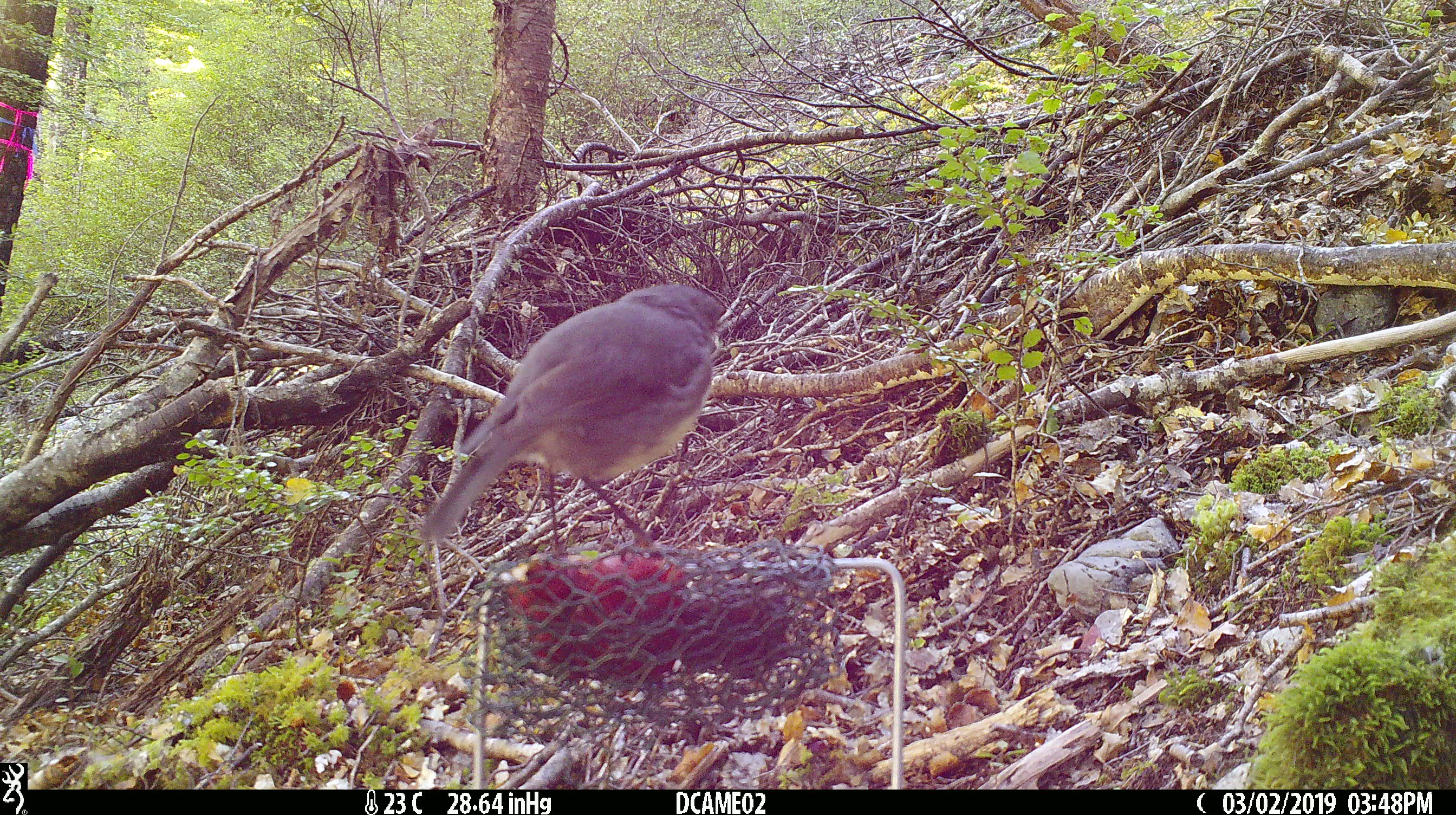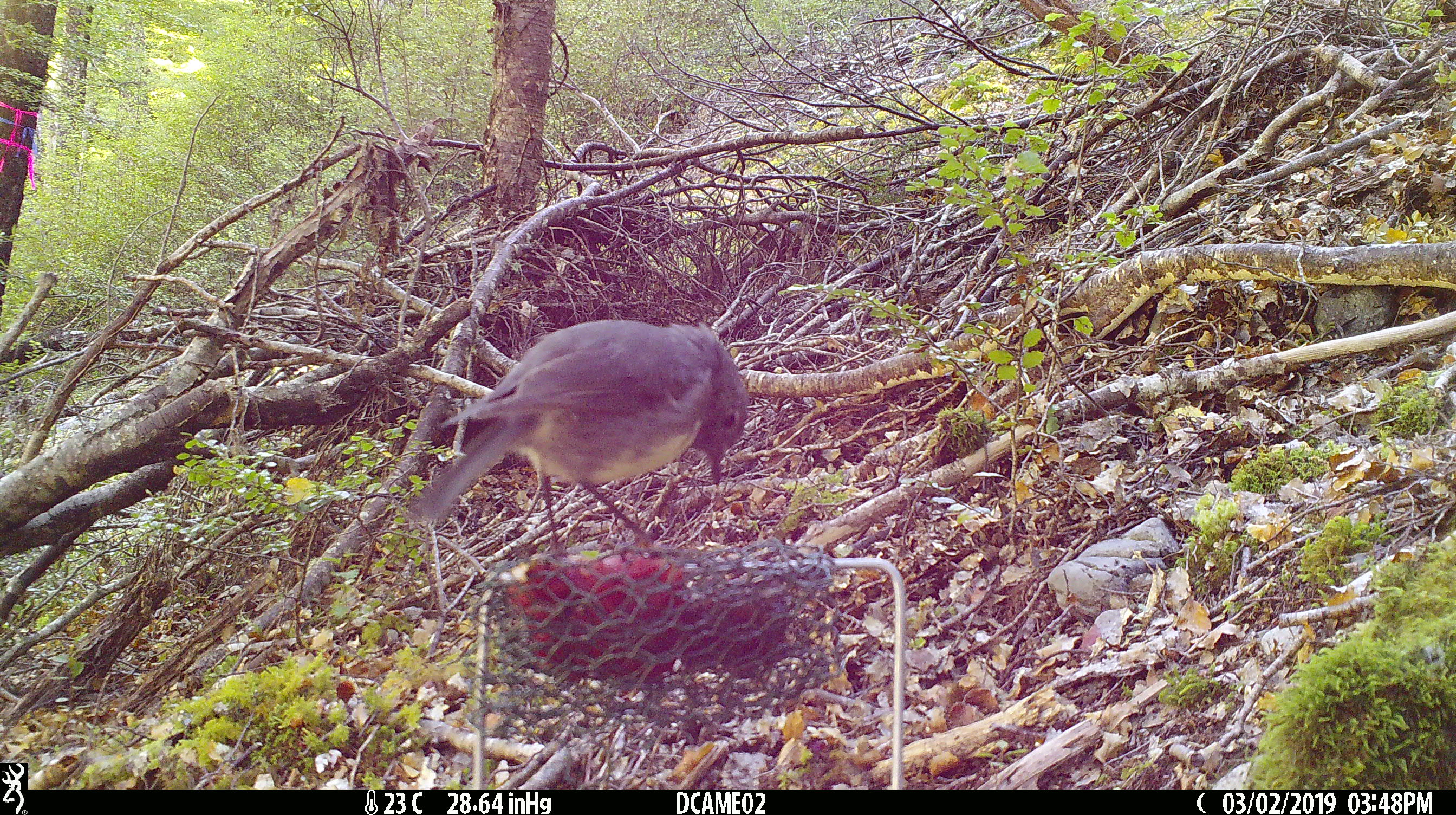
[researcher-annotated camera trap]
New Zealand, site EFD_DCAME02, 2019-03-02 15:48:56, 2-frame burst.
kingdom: Animalia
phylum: Chordata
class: Aves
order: Passeriformes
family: Petroicidae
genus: Petroica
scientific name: Petroica australis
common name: new zealand robin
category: robin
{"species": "robin (new zealand robin) (Petroica australis)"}